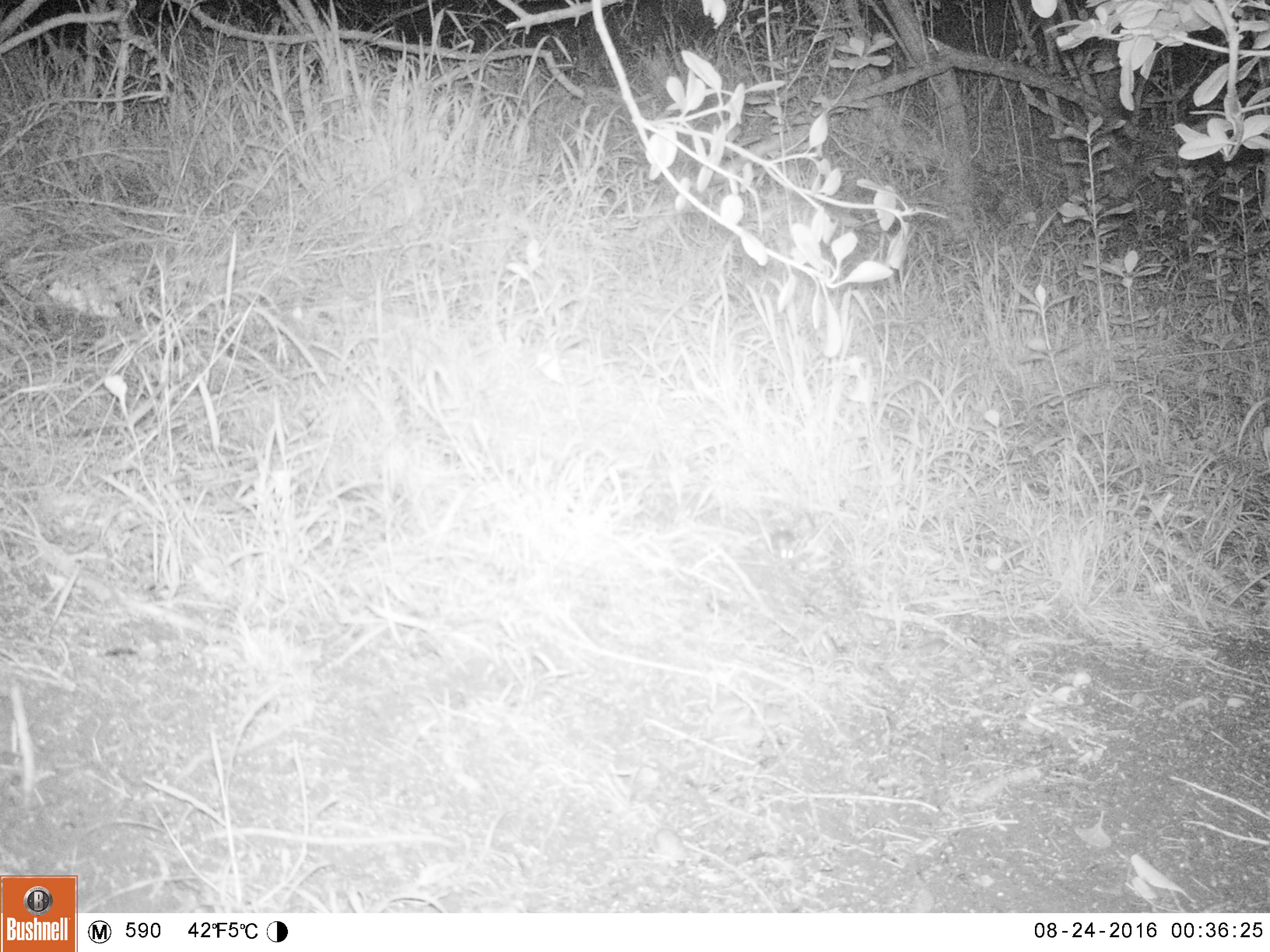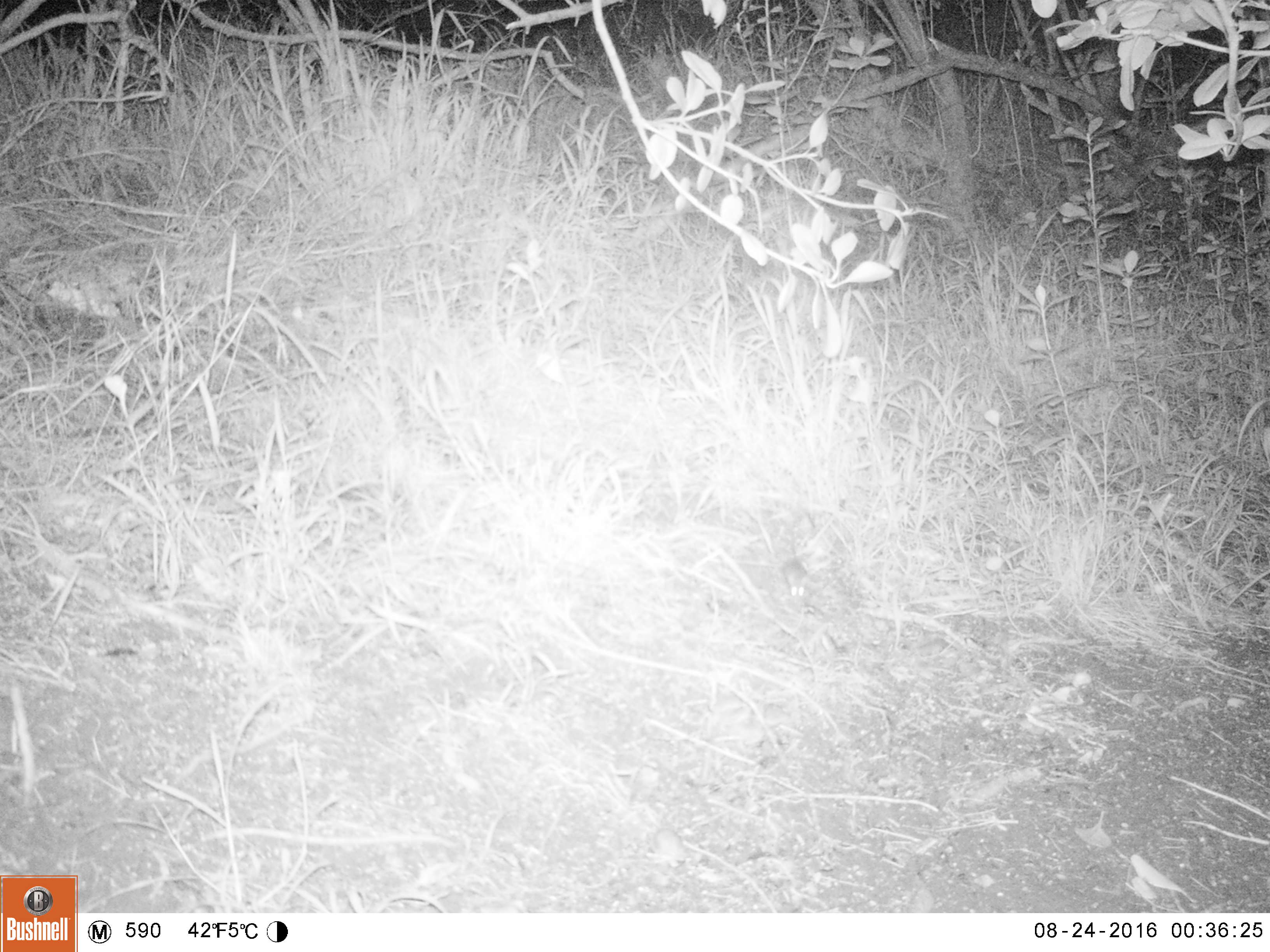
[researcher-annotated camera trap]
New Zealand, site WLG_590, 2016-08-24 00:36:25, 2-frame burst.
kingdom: Animalia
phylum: Chordata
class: Mammalia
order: Rodentia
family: Muridae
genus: Mus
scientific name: Mus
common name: mouse